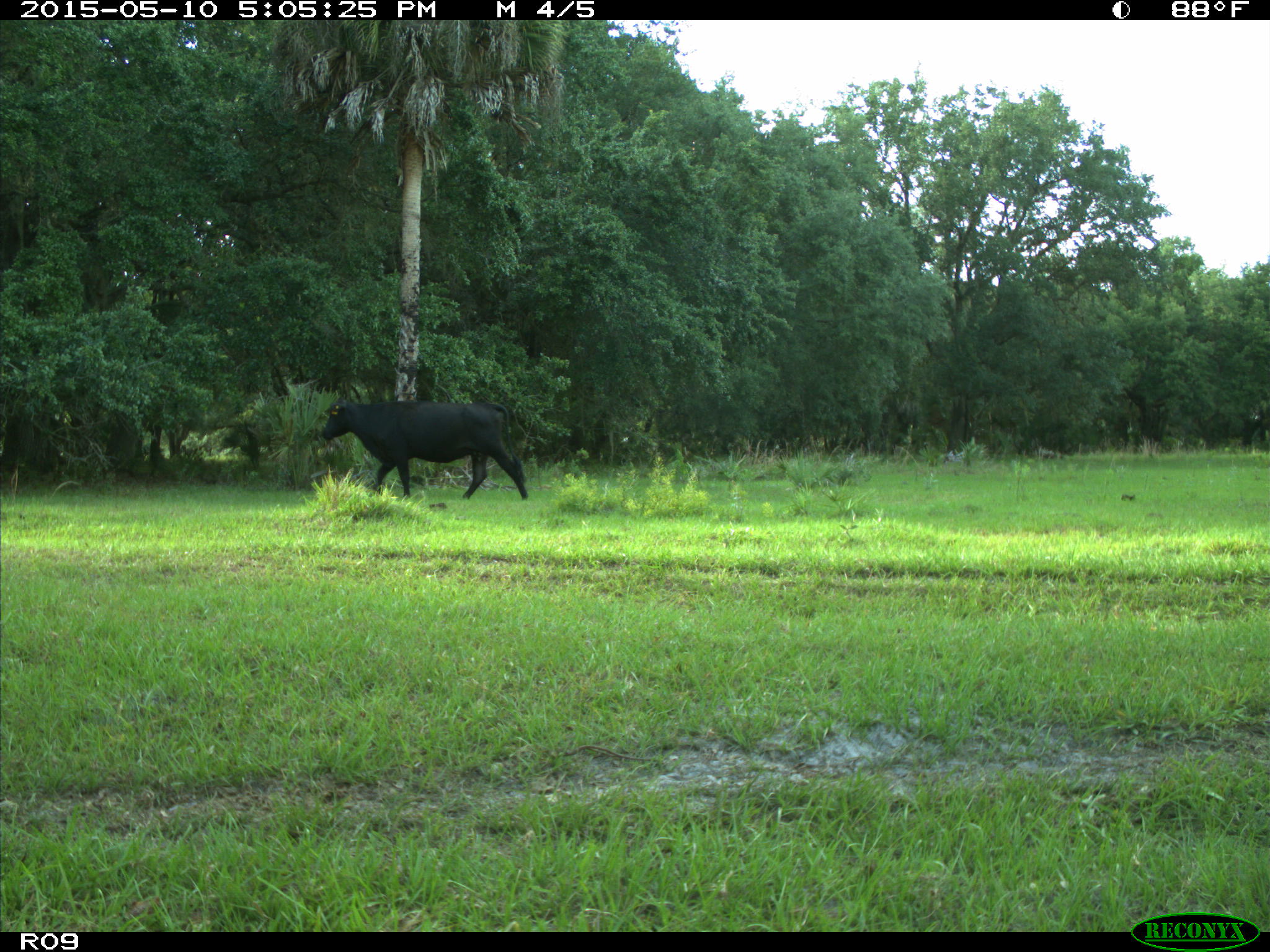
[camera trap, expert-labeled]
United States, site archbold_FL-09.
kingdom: Animalia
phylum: Chordata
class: Mammalia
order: Artiodactyla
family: Bovidae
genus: Bos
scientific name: Bos taurus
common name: domestic cow